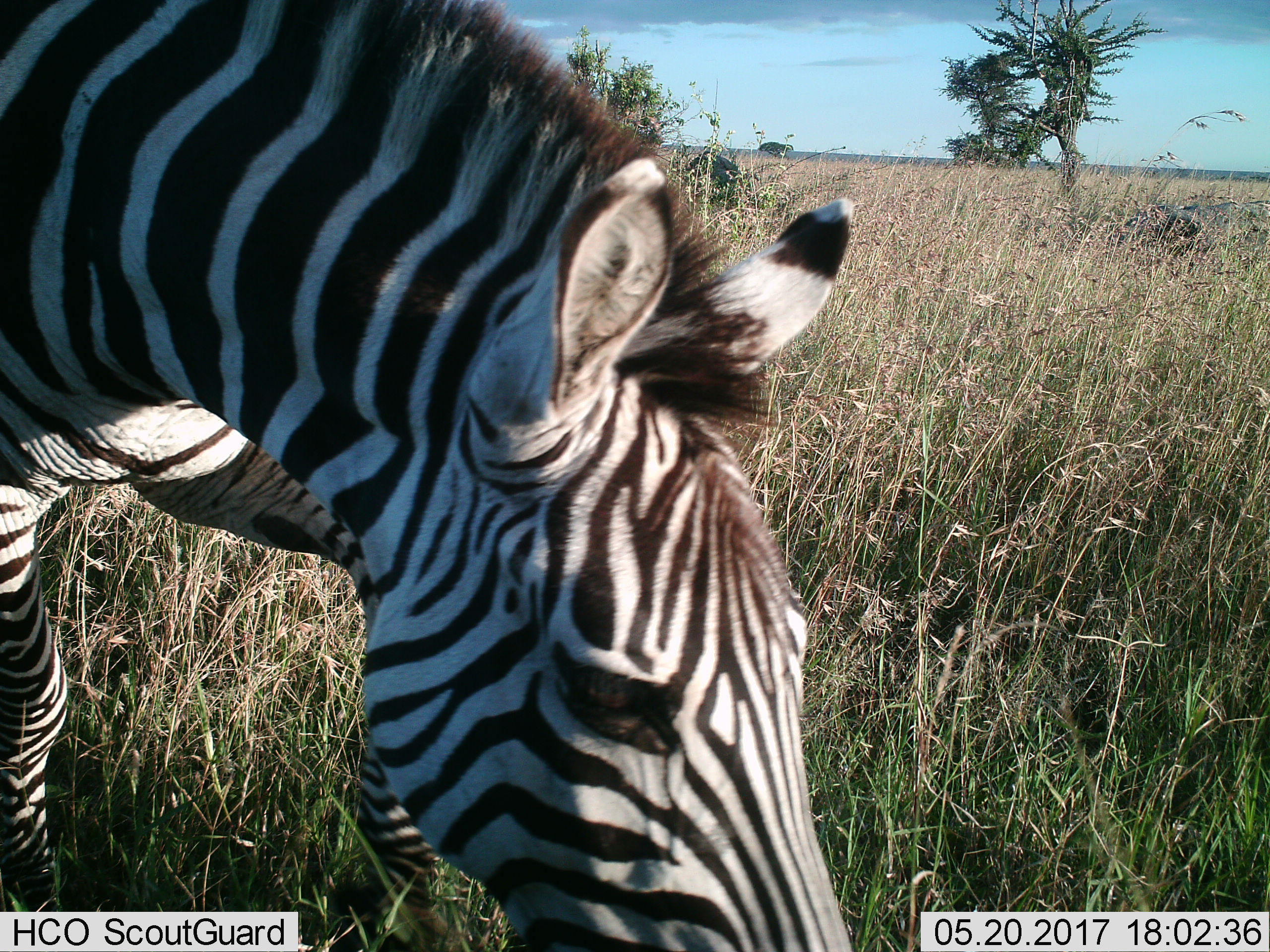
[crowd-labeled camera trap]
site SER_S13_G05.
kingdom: Animalia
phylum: Chordata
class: Mammalia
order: Perissodactyla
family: Equidae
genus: Equus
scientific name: Equus quagga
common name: plains zebra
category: zebraplains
Zebraplains (plains zebra) (Equus quagga), count 1. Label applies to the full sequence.